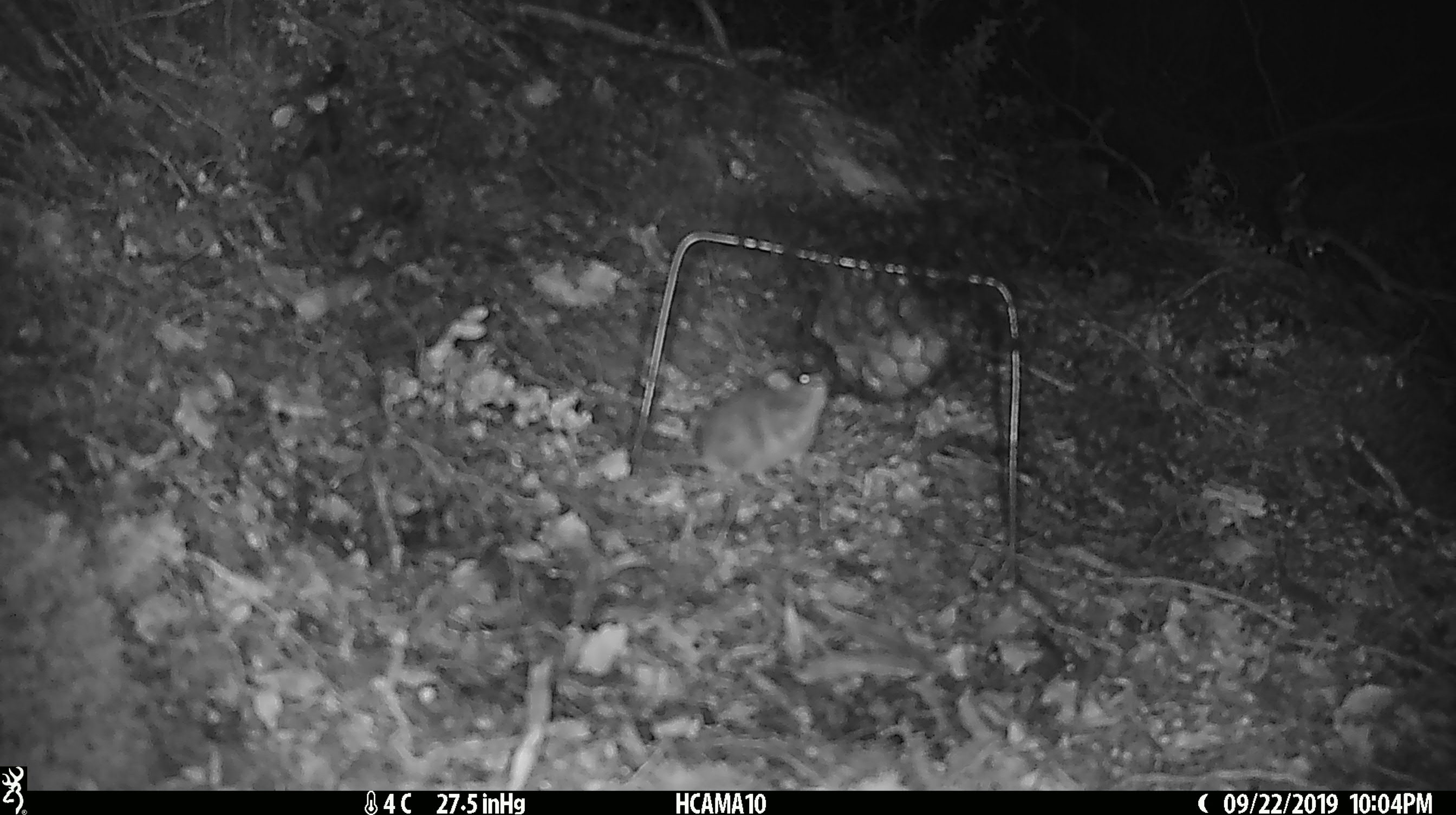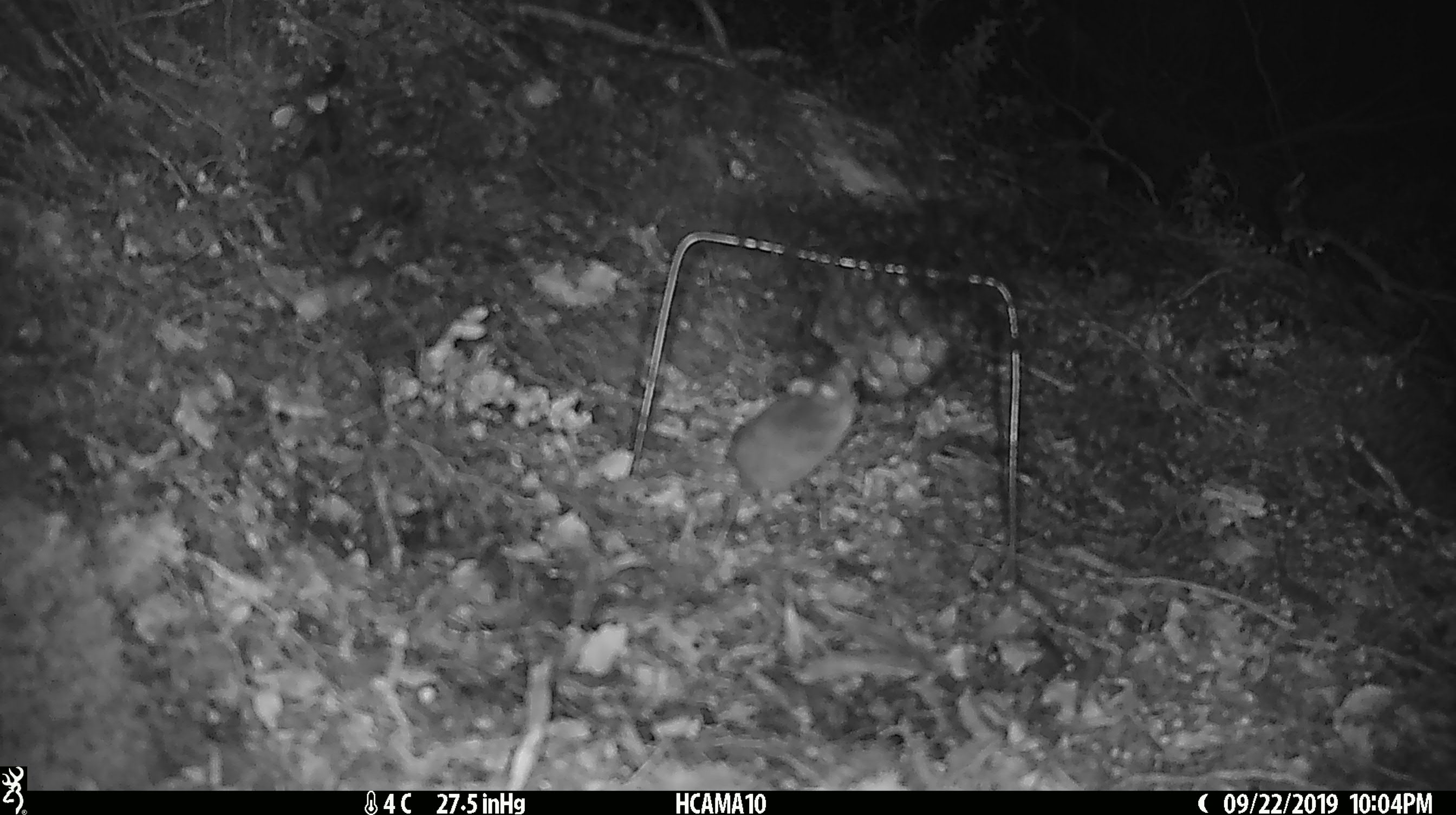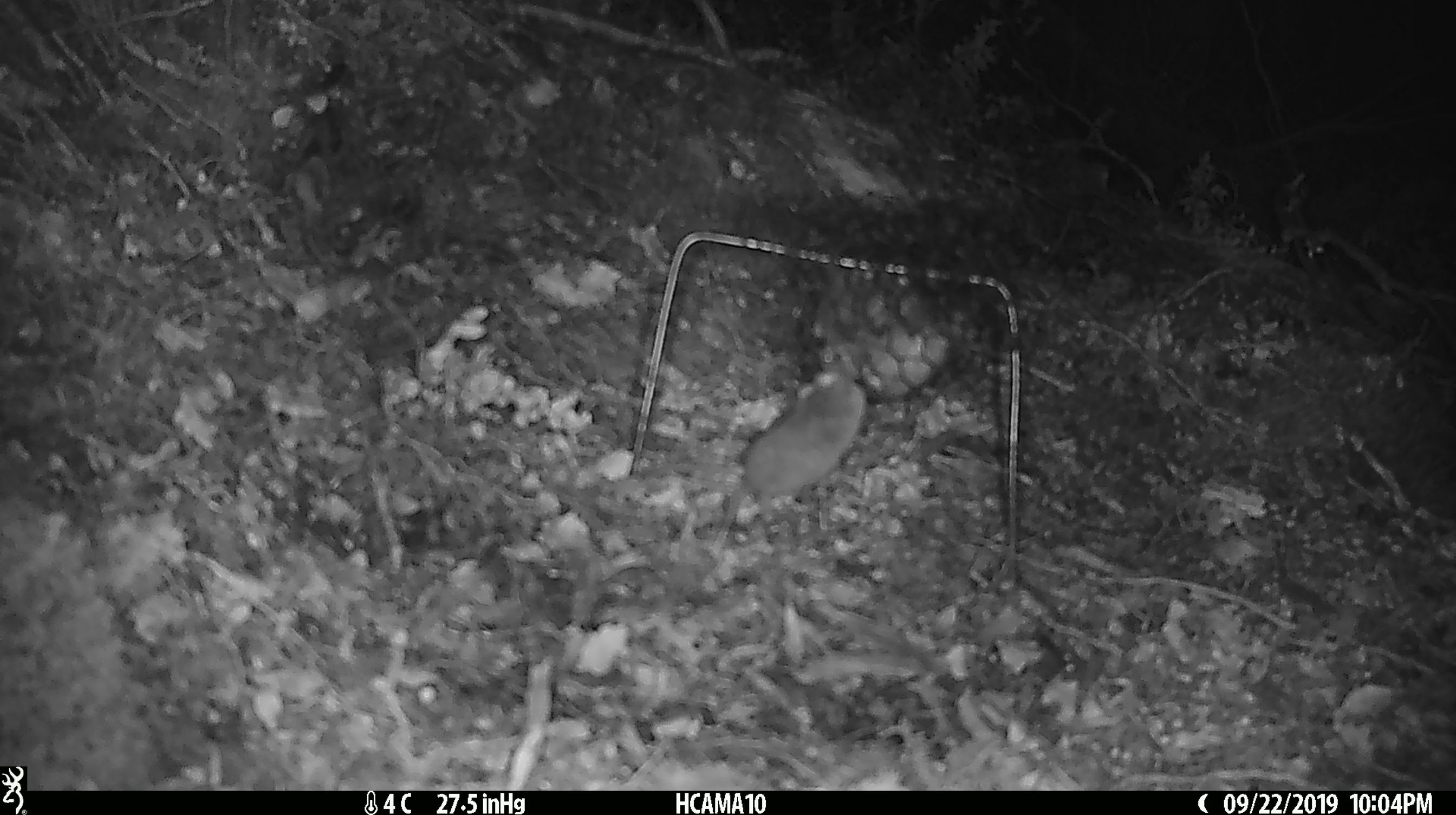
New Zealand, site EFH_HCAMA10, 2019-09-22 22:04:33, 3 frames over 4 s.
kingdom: Animalia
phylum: Chordata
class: Mammalia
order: Rodentia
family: Muridae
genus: Mus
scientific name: Mus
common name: mouse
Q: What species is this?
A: Mouse (Mus).